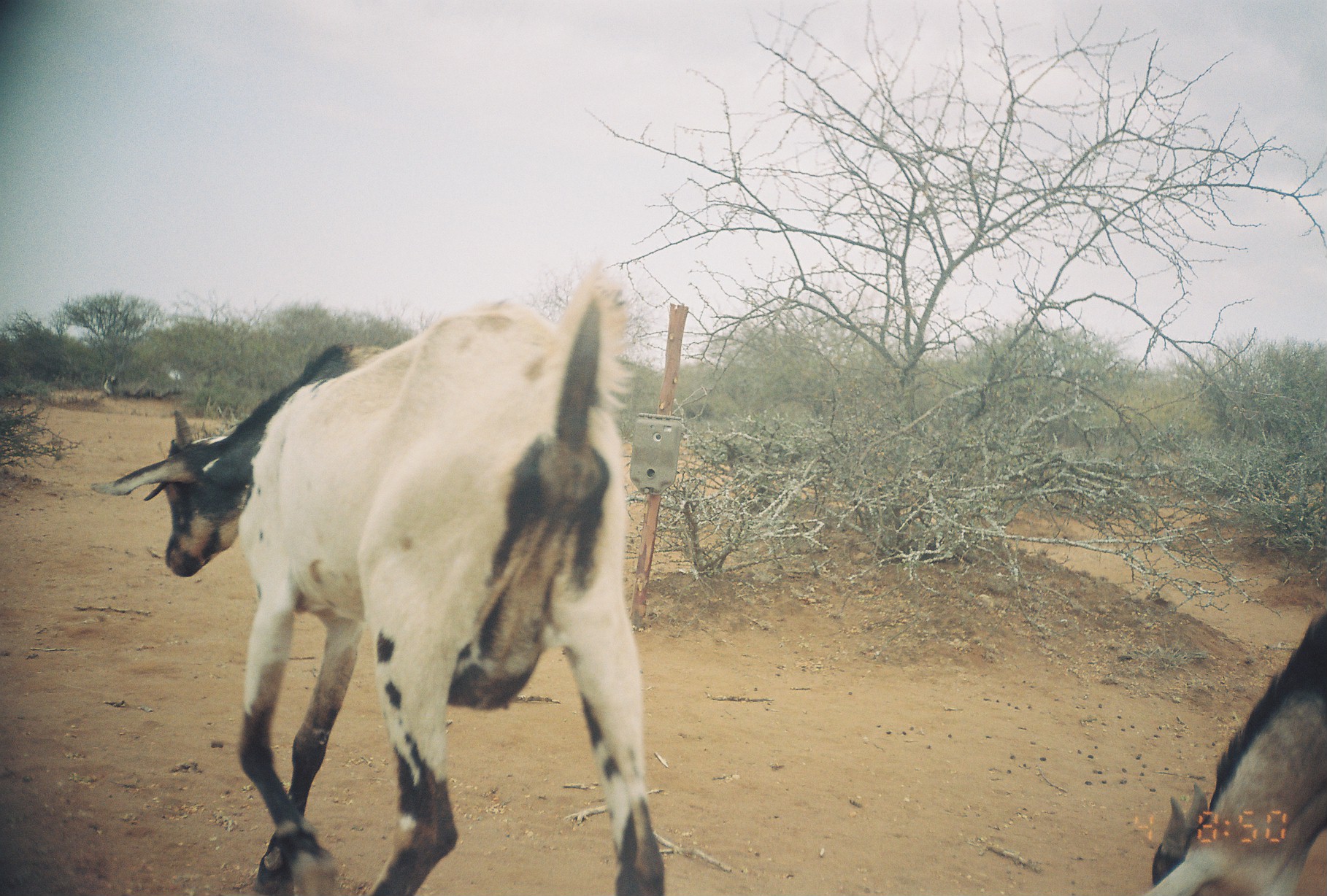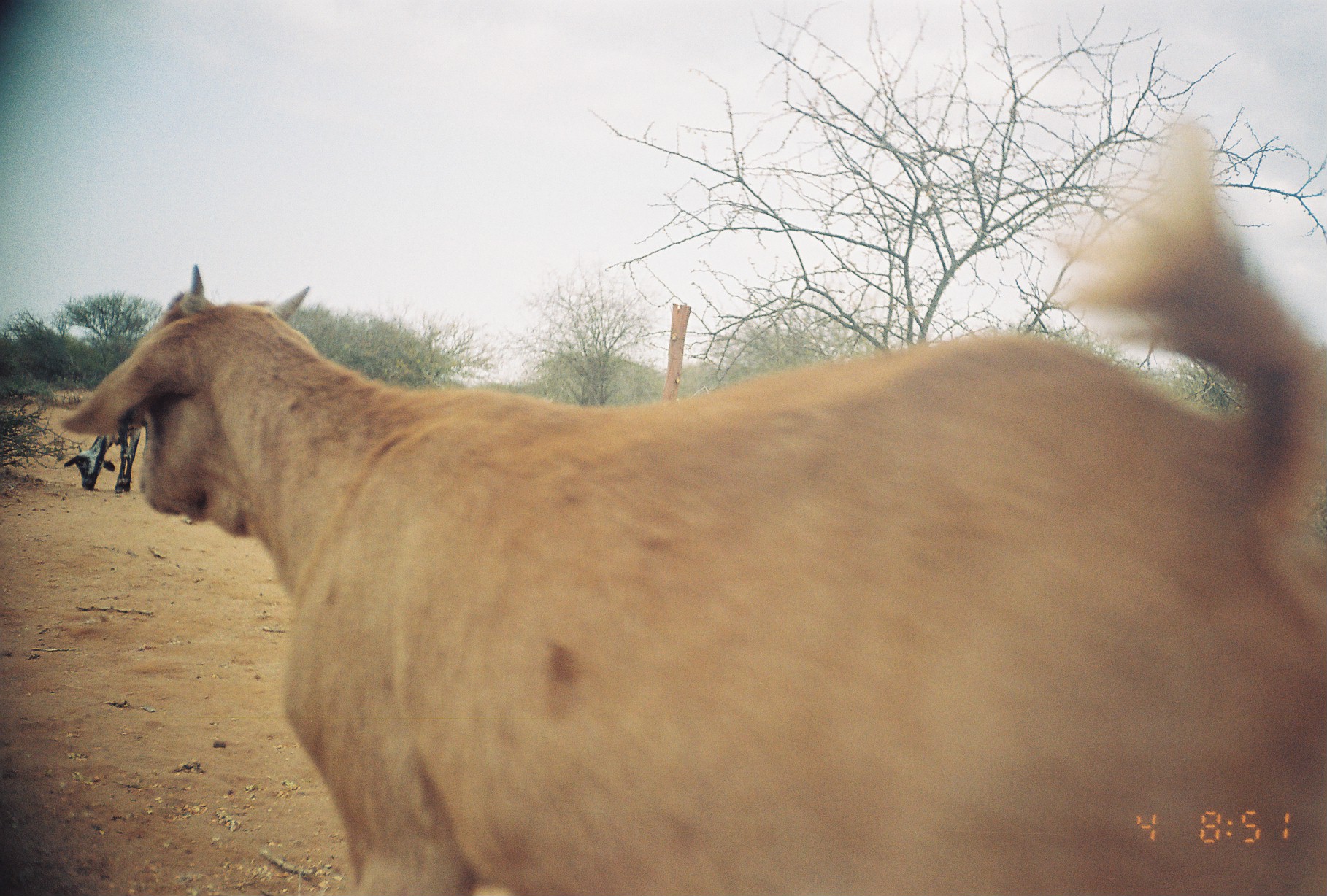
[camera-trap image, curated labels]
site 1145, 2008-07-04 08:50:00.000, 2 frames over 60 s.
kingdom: Animalia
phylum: Chordata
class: Mammalia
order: Artiodactyla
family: Bovidae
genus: Capra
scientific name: Capra aegagrus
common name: wild goat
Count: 4.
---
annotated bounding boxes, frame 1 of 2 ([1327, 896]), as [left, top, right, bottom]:
capra aegagrus: [86, 255, 667, 895]; [1137, 610, 1327, 896]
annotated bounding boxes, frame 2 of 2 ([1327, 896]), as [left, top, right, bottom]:
capra aegagrus: [53, 117, 1327, 896]; [62, 403, 142, 493]